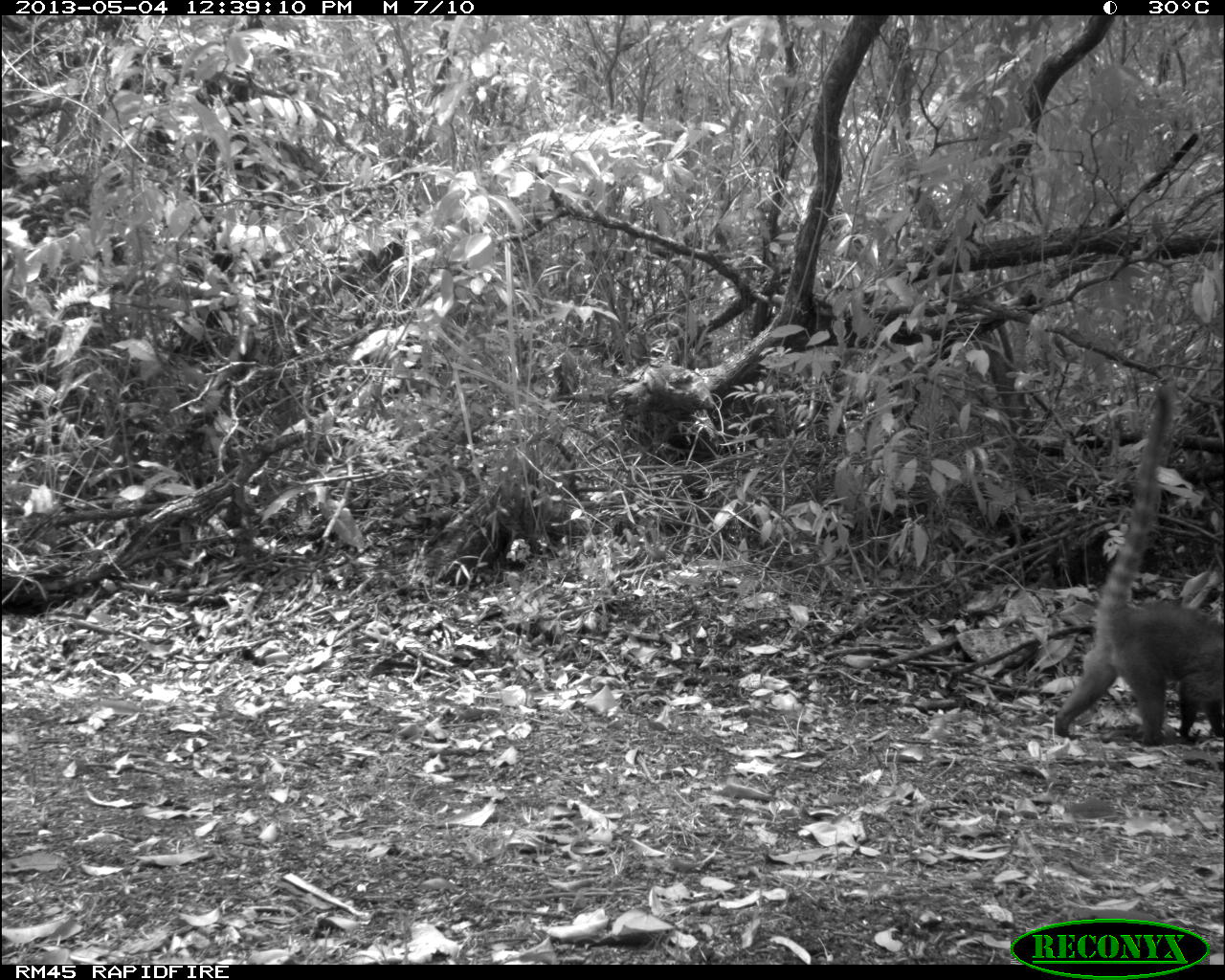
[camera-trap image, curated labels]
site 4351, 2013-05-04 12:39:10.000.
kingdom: Animalia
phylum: Chordata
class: Mammalia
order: Carnivora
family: Procyonidae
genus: Nasua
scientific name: Nasua narica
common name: white-nosed coati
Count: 1.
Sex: female.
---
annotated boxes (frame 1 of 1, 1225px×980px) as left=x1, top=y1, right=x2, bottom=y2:
nasua narica: left=1053, top=382, right=1225, bottom=745